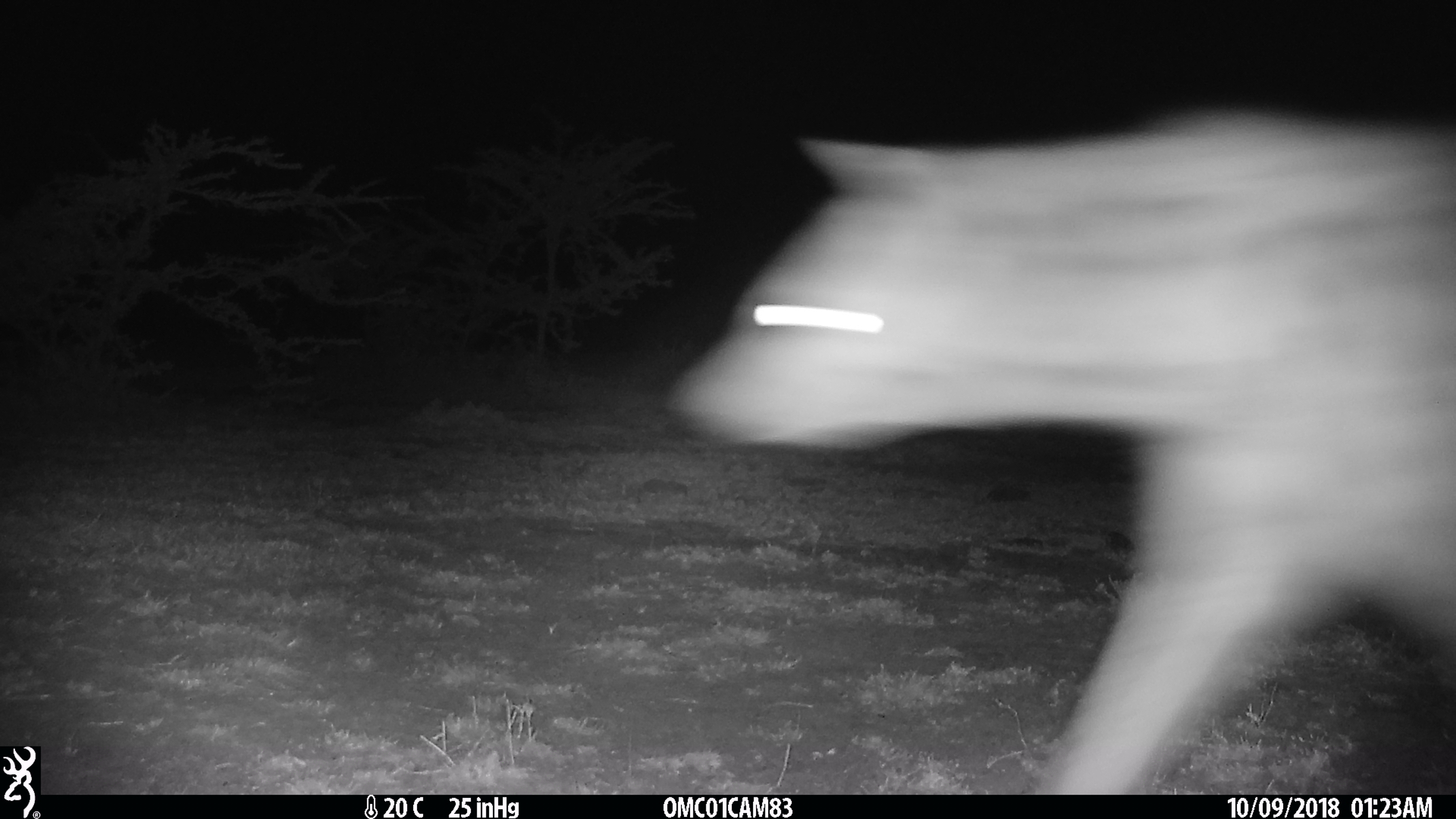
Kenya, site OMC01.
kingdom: Animalia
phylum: Chordata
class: Mammalia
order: Carnivora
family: Hyaenidae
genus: Crocuta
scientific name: Crocuta crocuta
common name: spotted hyena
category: hyena spotted